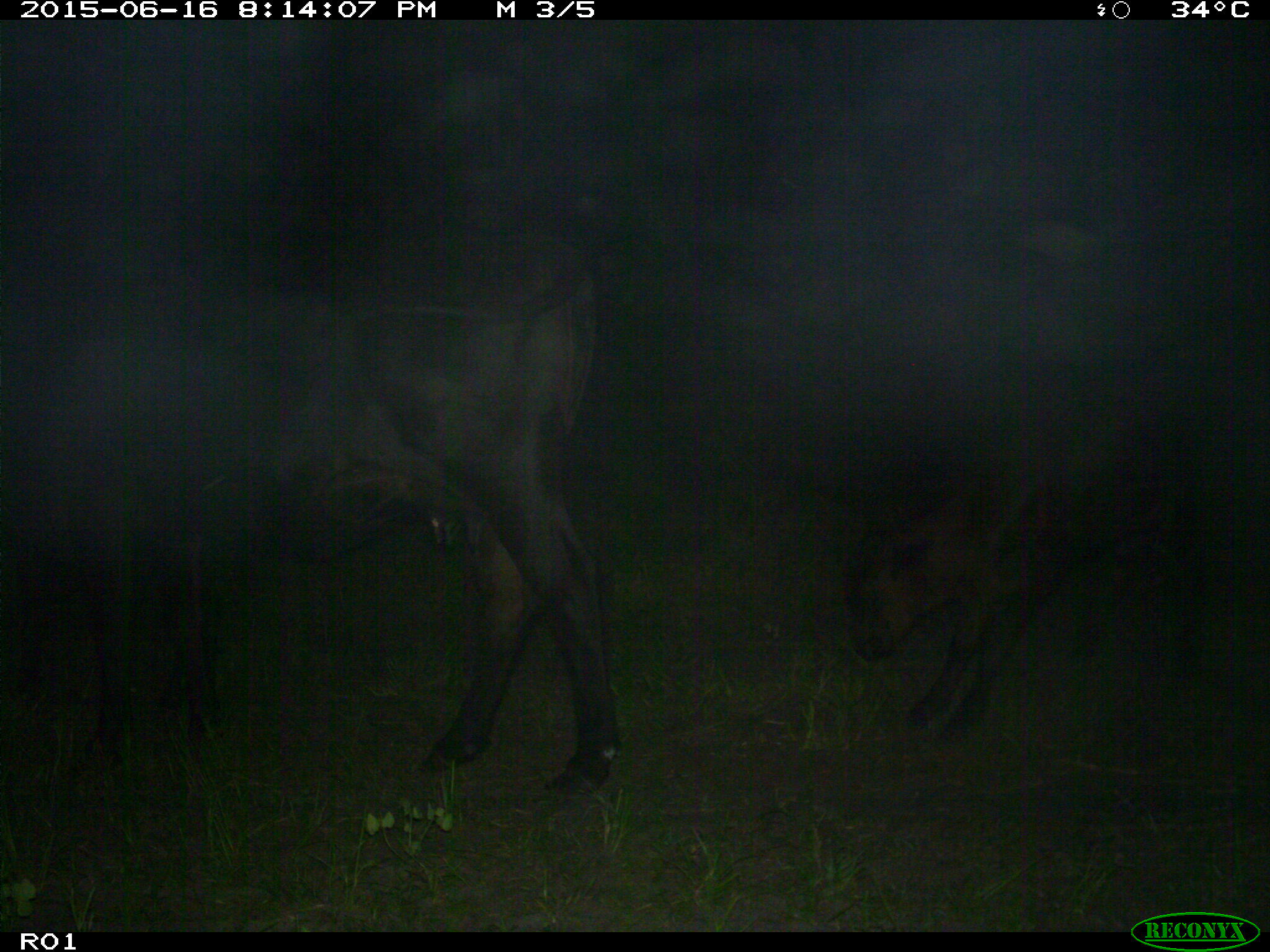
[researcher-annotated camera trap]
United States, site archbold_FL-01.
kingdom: Animalia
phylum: Chordata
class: Mammalia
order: Artiodactyla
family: Bovidae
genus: Bos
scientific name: Bos taurus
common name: domestic cow